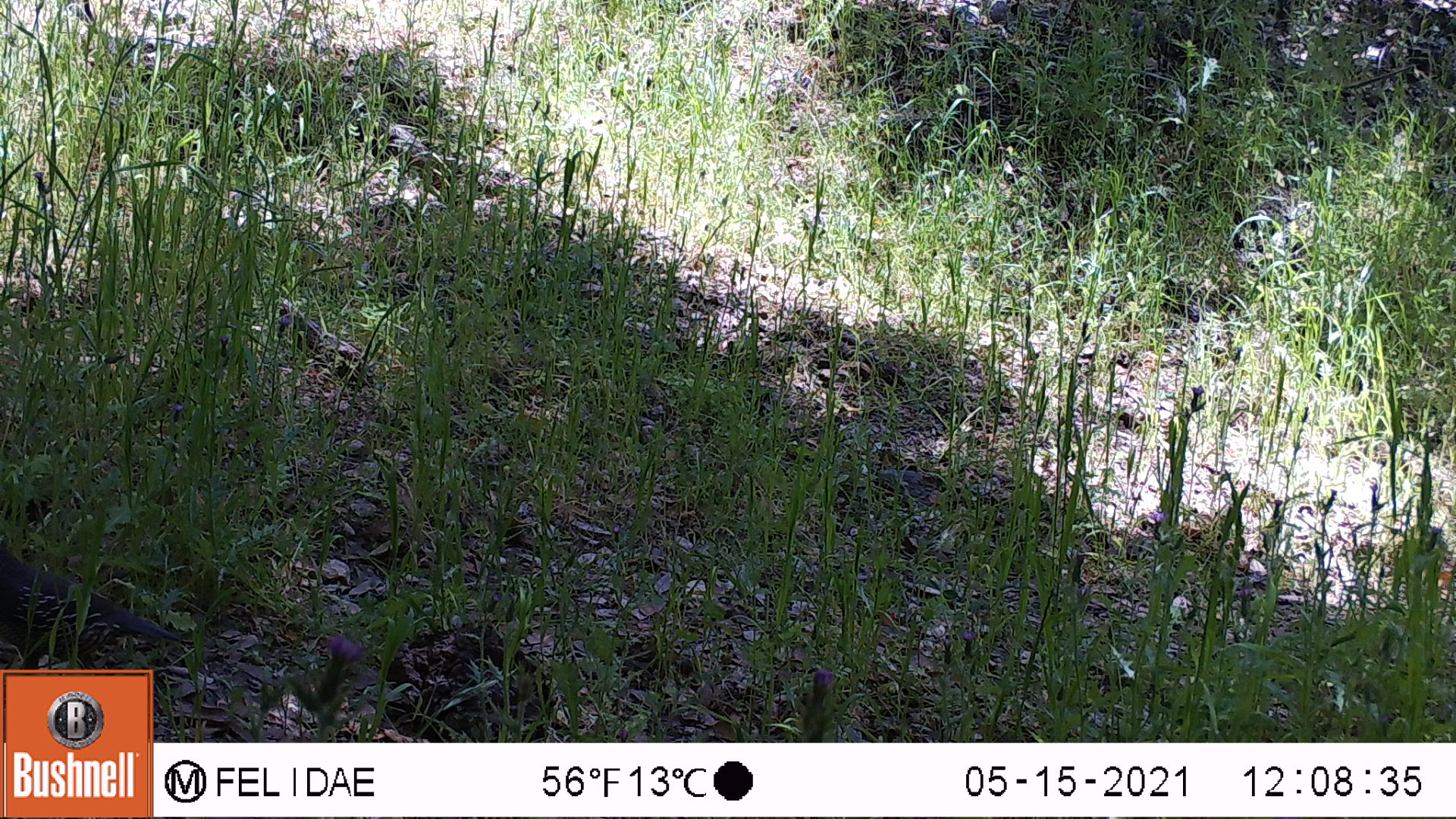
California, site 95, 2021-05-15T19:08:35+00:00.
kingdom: Animalia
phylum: Chordata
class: Aves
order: Galliformes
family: Odontophoridae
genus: Callipepla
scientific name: Callipepla californica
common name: california quail